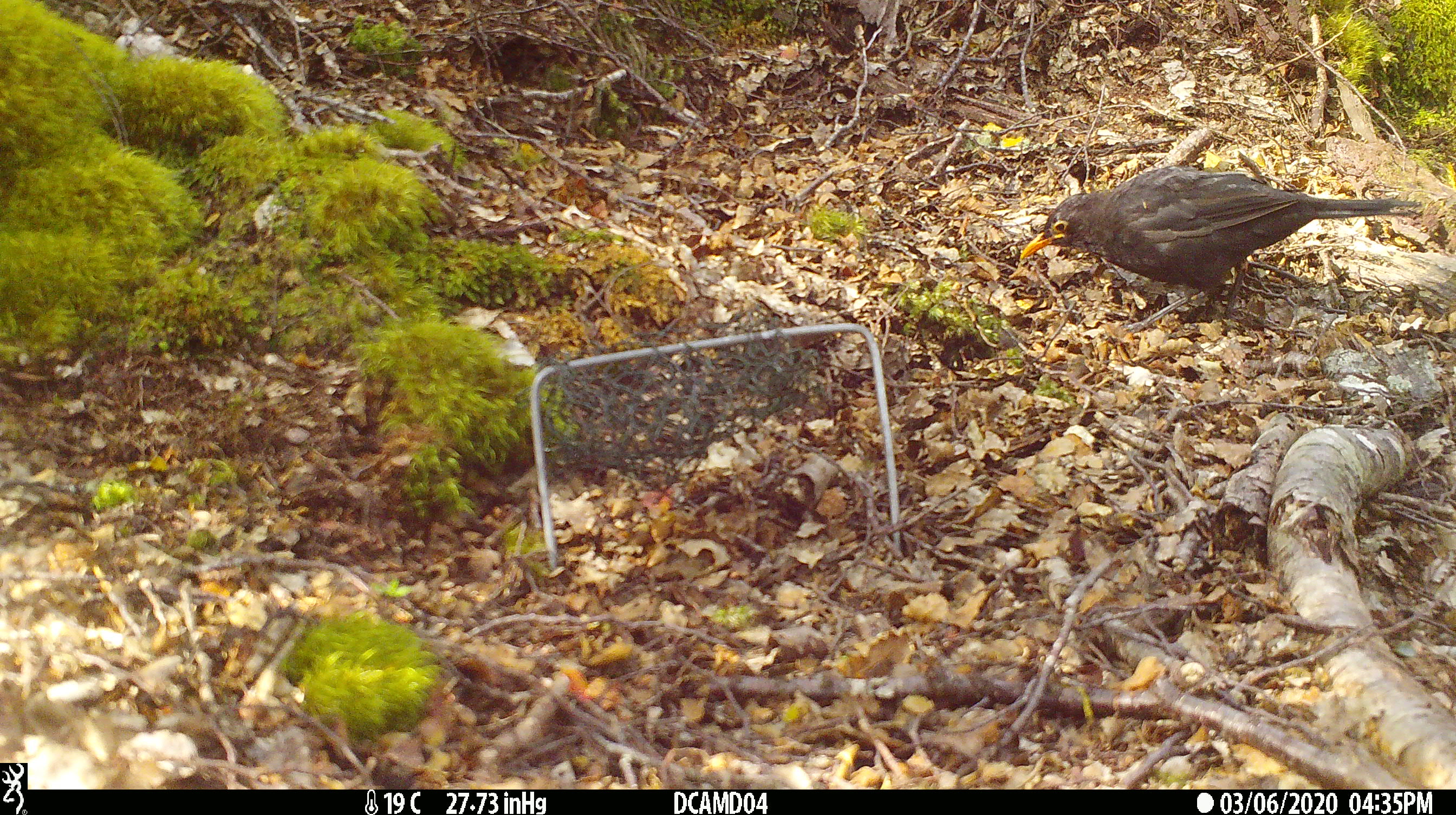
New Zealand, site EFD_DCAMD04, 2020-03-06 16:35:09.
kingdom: Animalia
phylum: Chordata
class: Aves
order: Passeriformes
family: Turdidae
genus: Turdus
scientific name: Turdus merula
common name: eurasian blackbird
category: blackbird